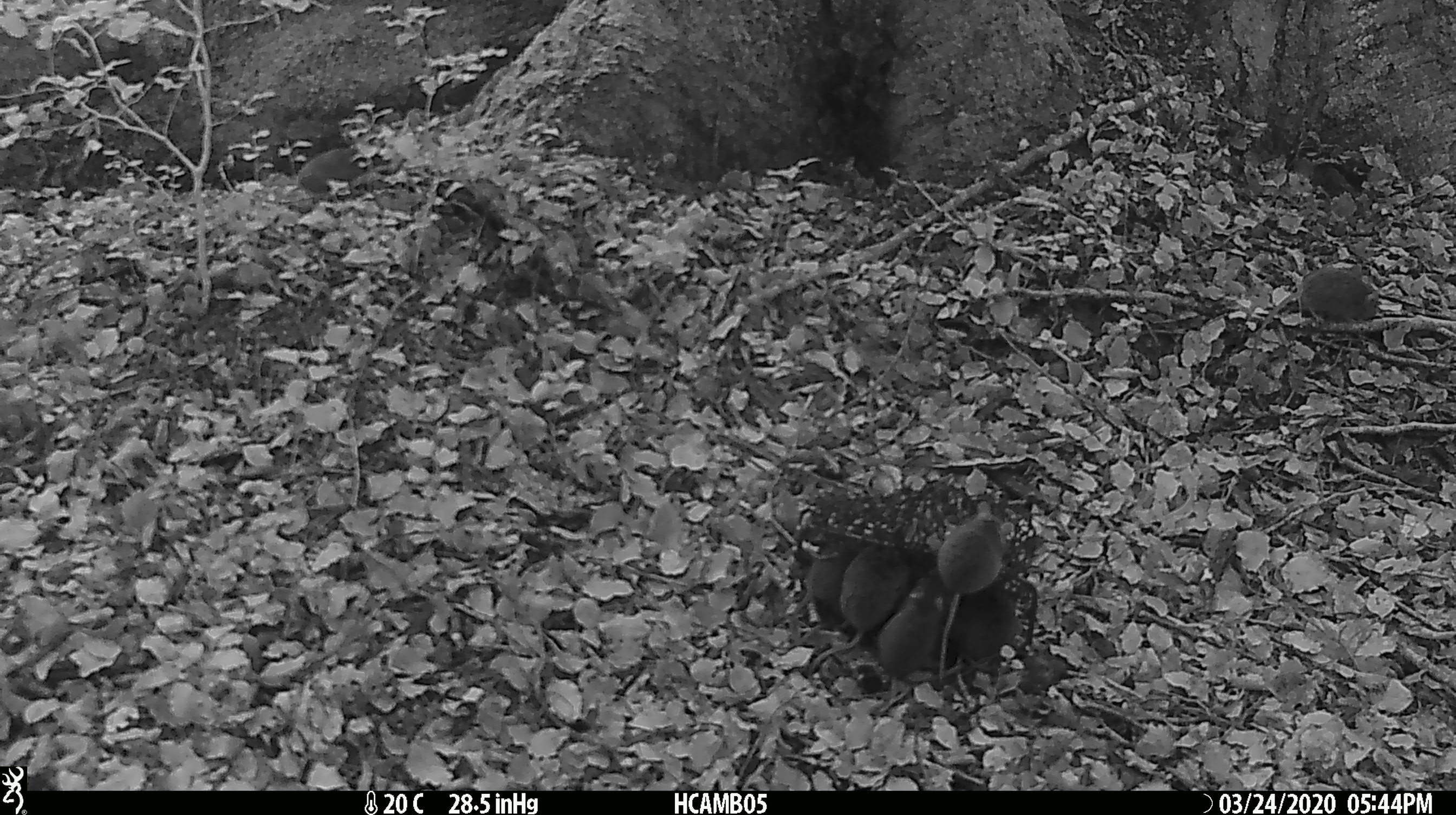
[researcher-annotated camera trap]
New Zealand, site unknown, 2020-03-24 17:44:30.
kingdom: Animalia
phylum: Chordata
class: Mammalia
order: Rodentia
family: Muridae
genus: Mus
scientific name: Mus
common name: mouse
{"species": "mouse (Mus)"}